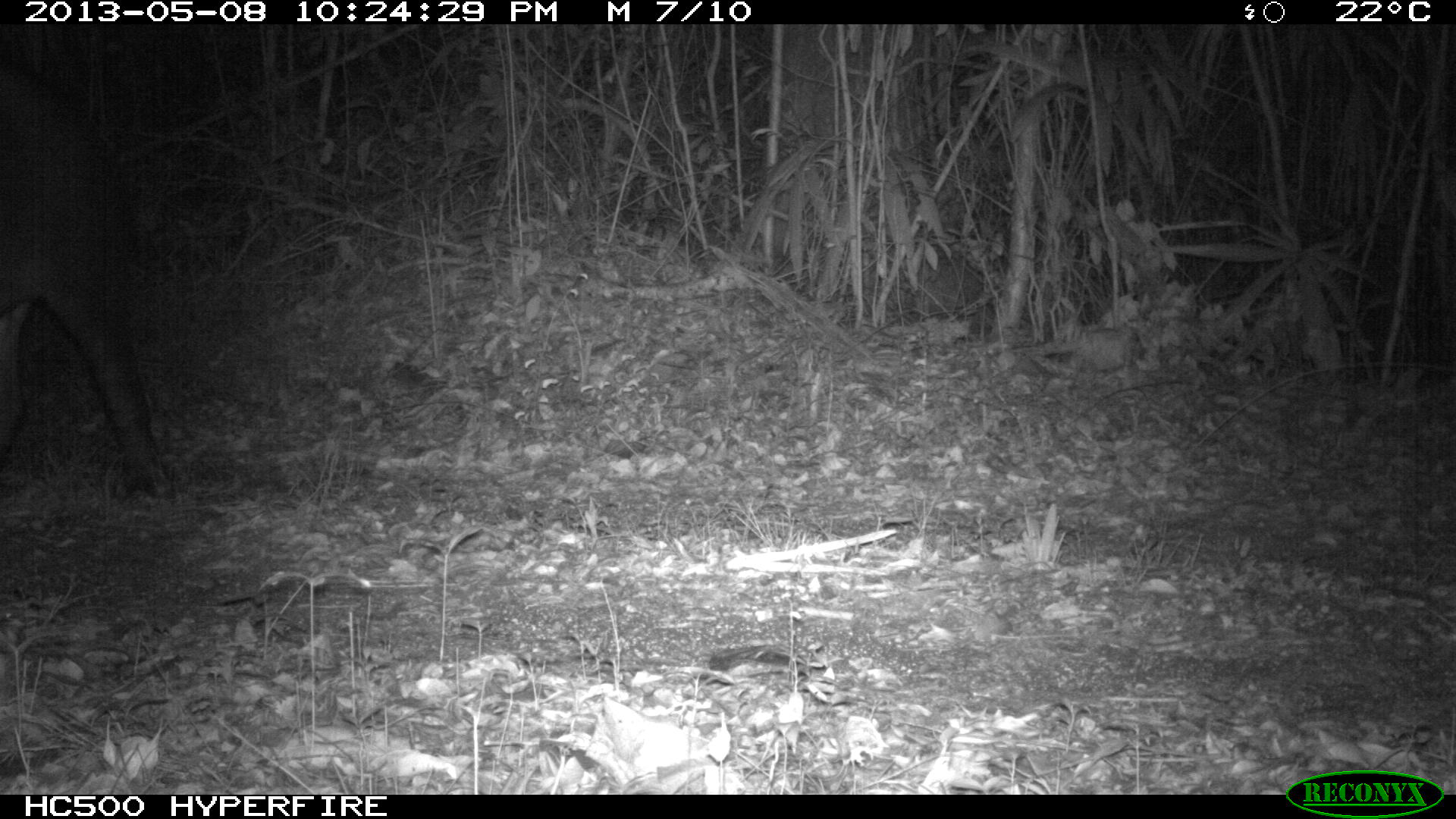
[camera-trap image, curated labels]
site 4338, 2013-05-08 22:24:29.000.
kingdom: Animalia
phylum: Chordata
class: Mammalia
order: Perissodactyla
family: Tapiridae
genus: Tapirus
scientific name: Tapirus bairdii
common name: baird's tapir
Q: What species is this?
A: Tapirus bairdii (baird's tapir).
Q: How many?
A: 1.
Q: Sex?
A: Female.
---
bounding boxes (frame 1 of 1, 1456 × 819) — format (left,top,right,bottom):
tapirus bairdii: (0,58,173,500)